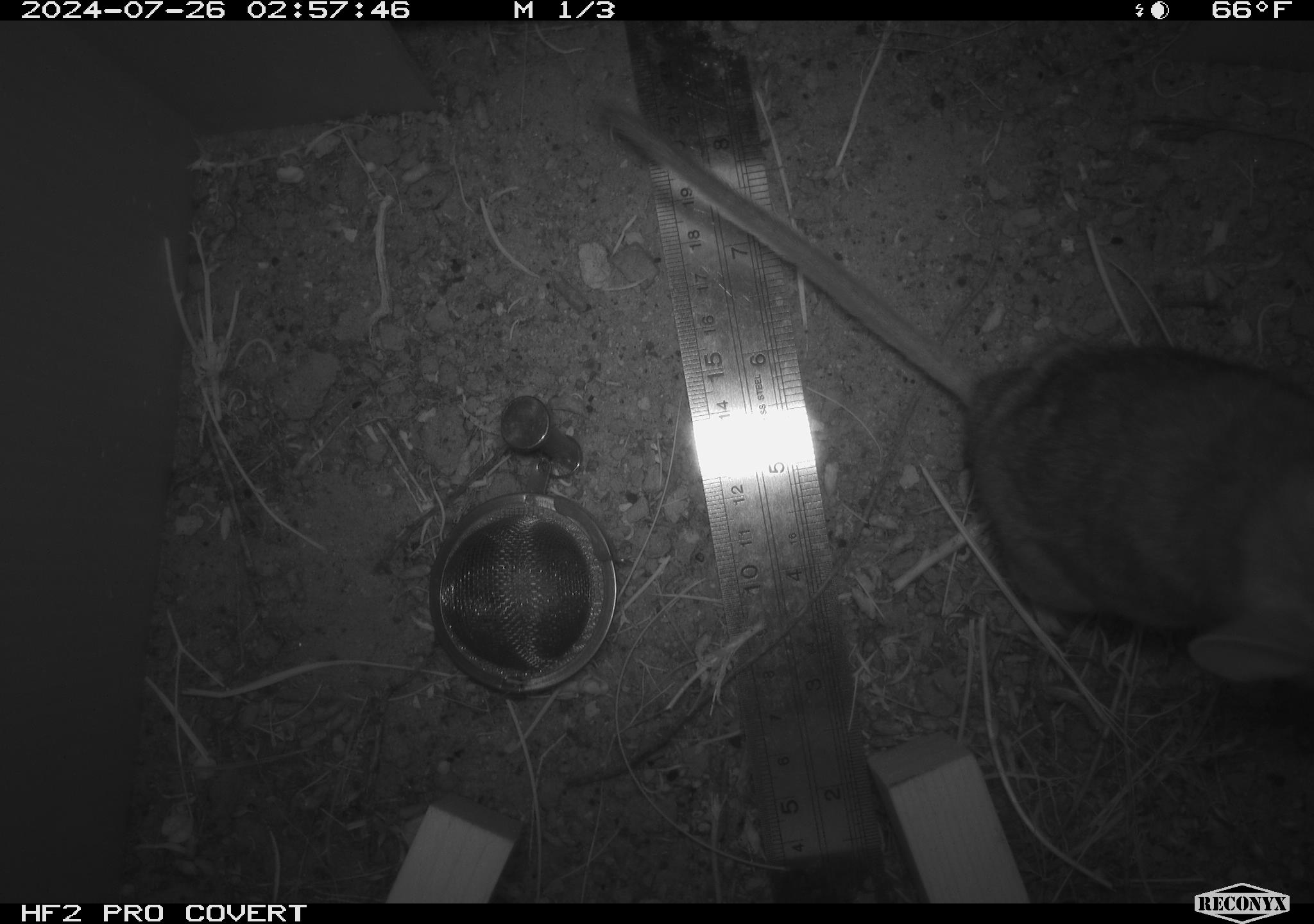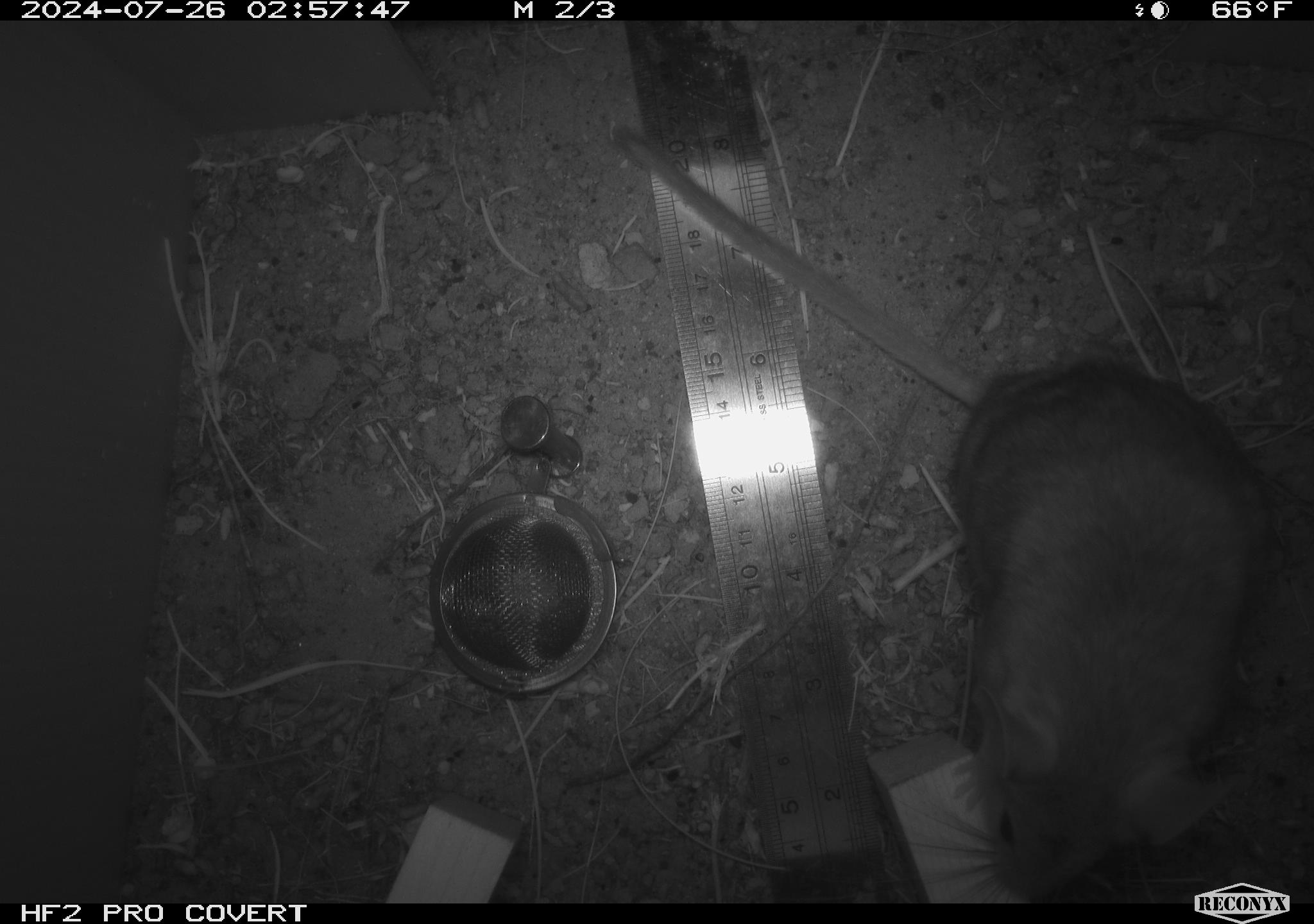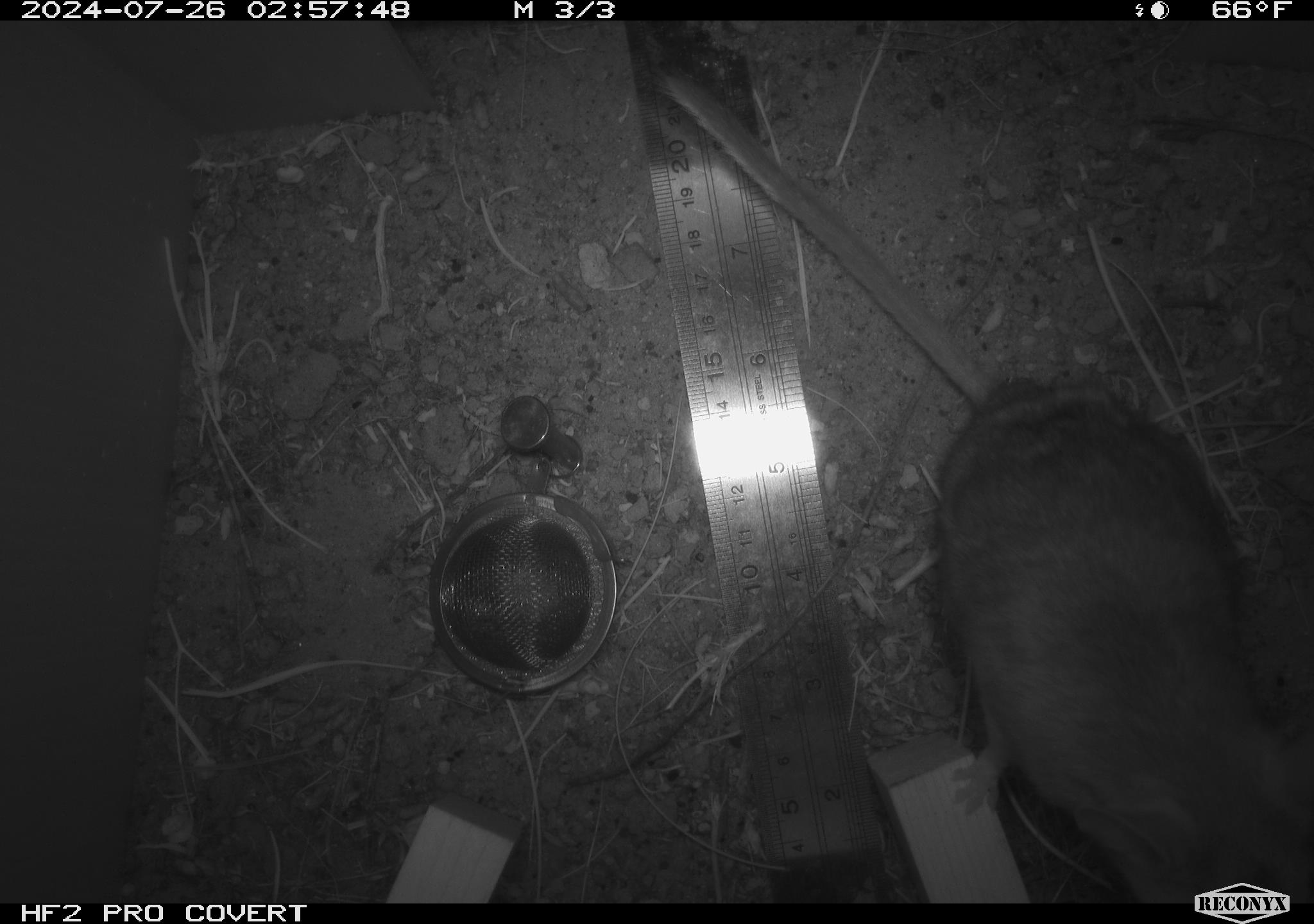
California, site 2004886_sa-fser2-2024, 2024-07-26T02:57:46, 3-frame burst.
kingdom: Animalia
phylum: Chordata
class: Mammalia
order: Rodentia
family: Cricetidae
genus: Neotoma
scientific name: Neotoma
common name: pack rat or woodrat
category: neotoma species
Neotoma species (pack rat or woodrat) (Neotoma).